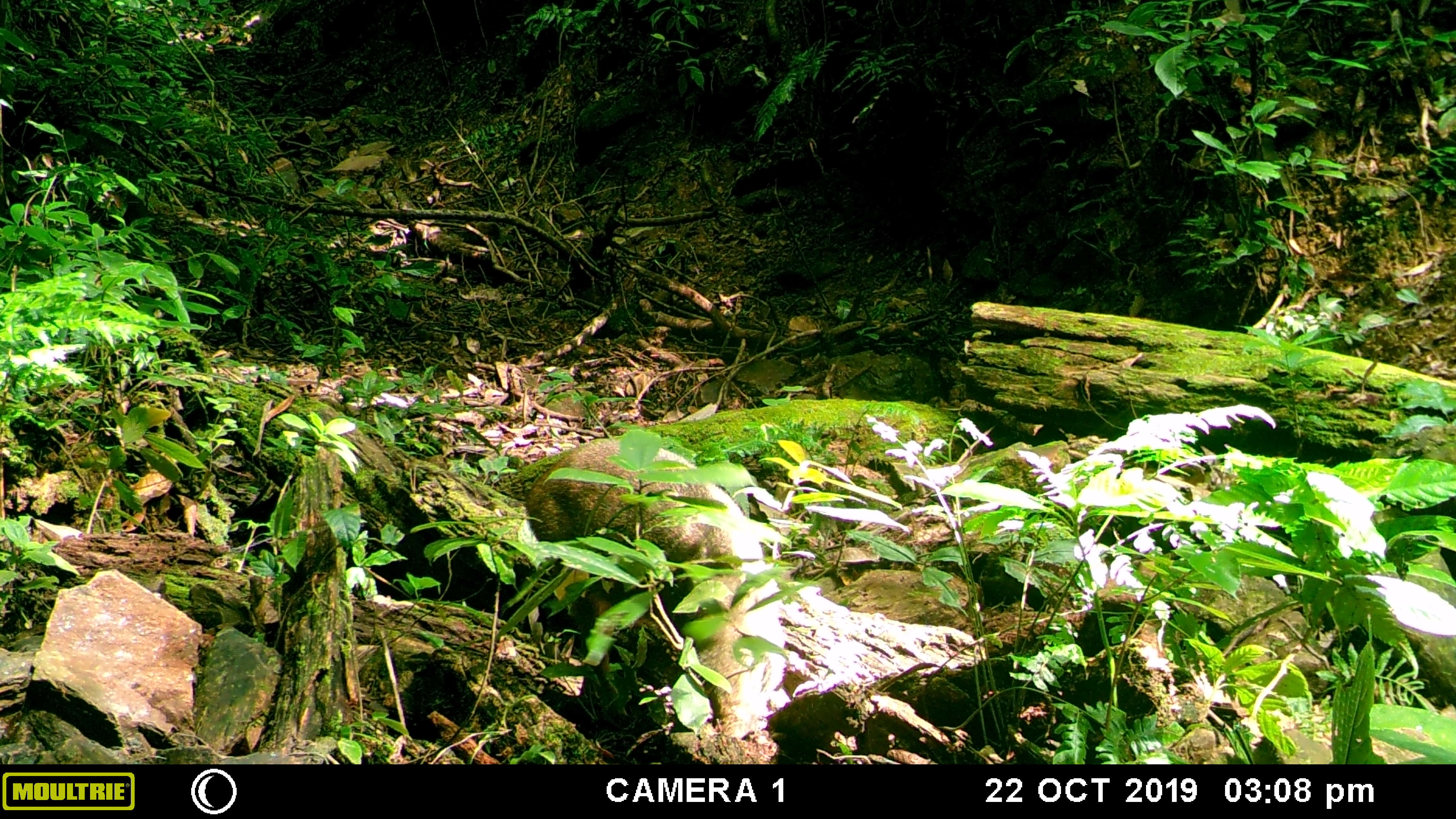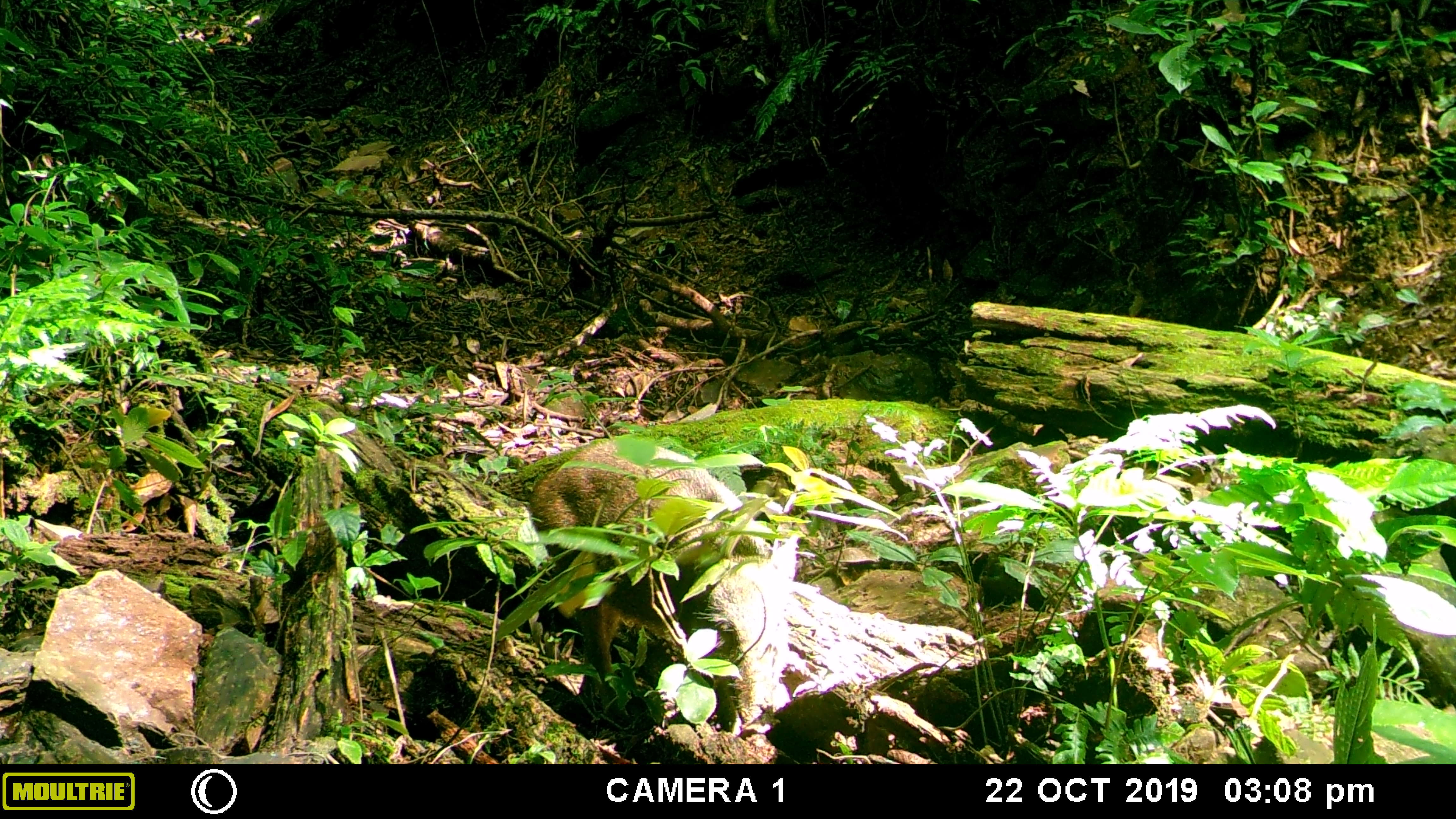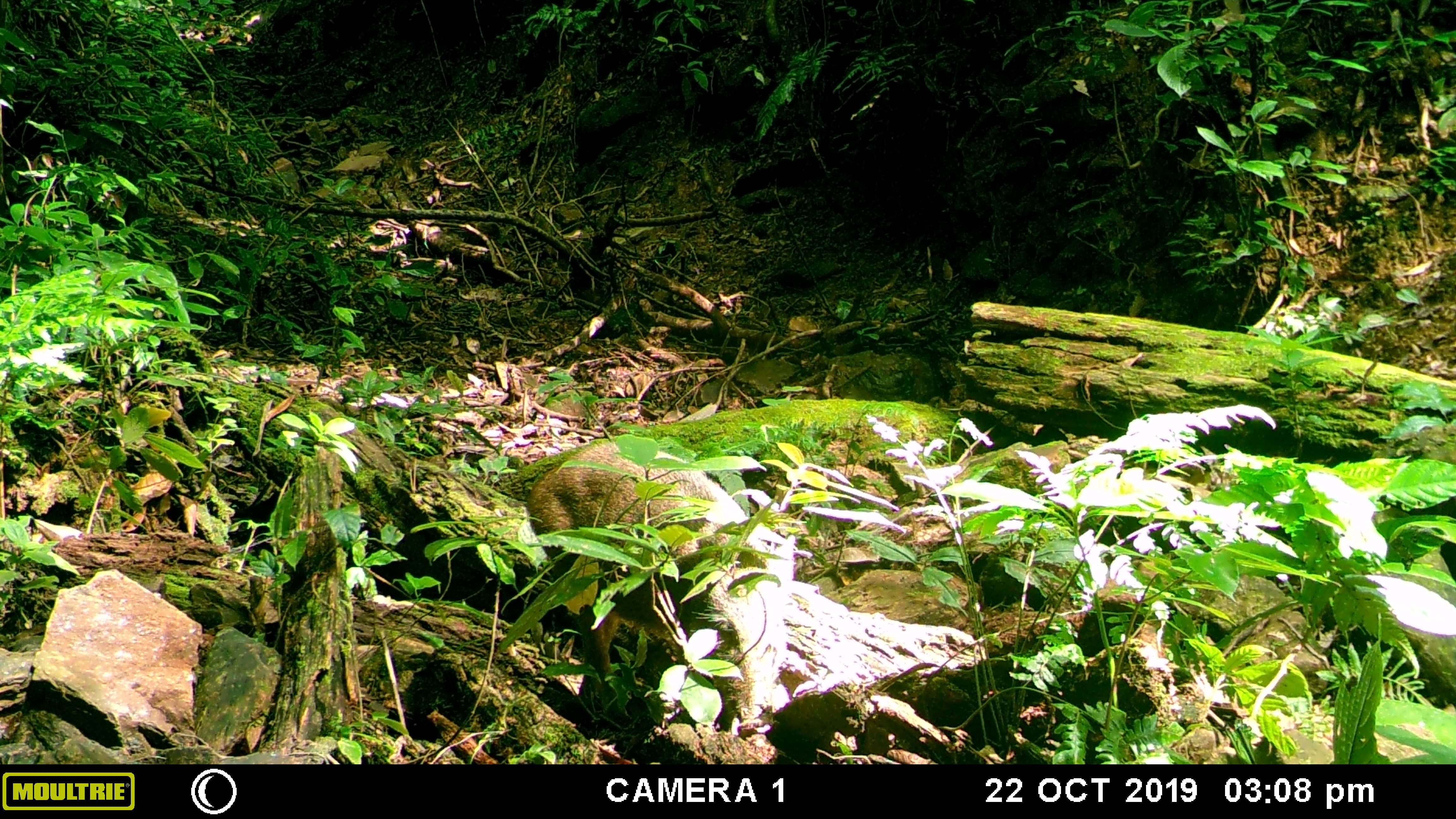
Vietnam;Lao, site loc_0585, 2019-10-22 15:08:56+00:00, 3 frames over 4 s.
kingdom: Animalia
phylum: Chordata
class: Mammalia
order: Artiodactyla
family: Suidae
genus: Sus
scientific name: Sus scrofa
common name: eurasian wild pig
Eurasian wild pig (Sus scrofa). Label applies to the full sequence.